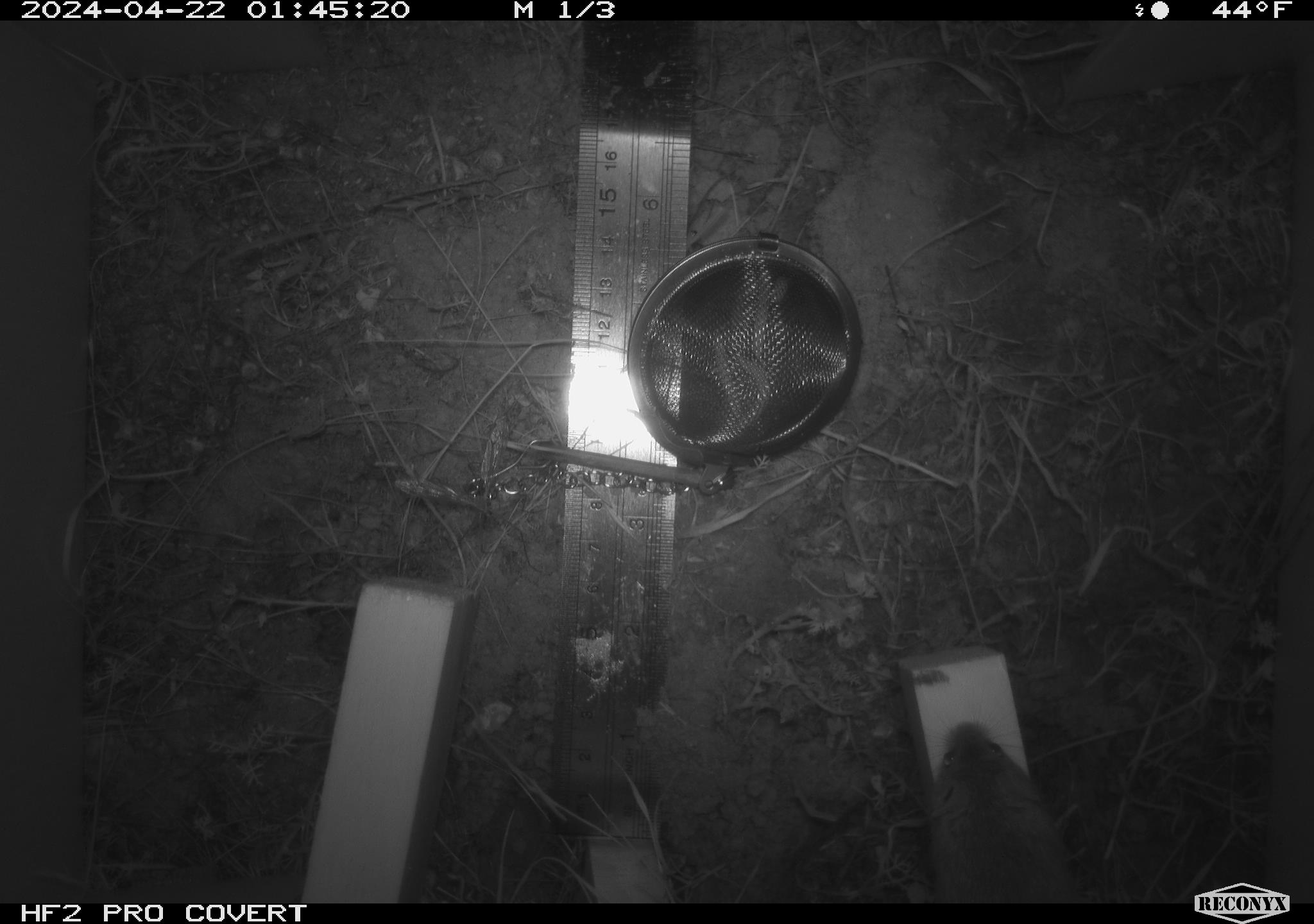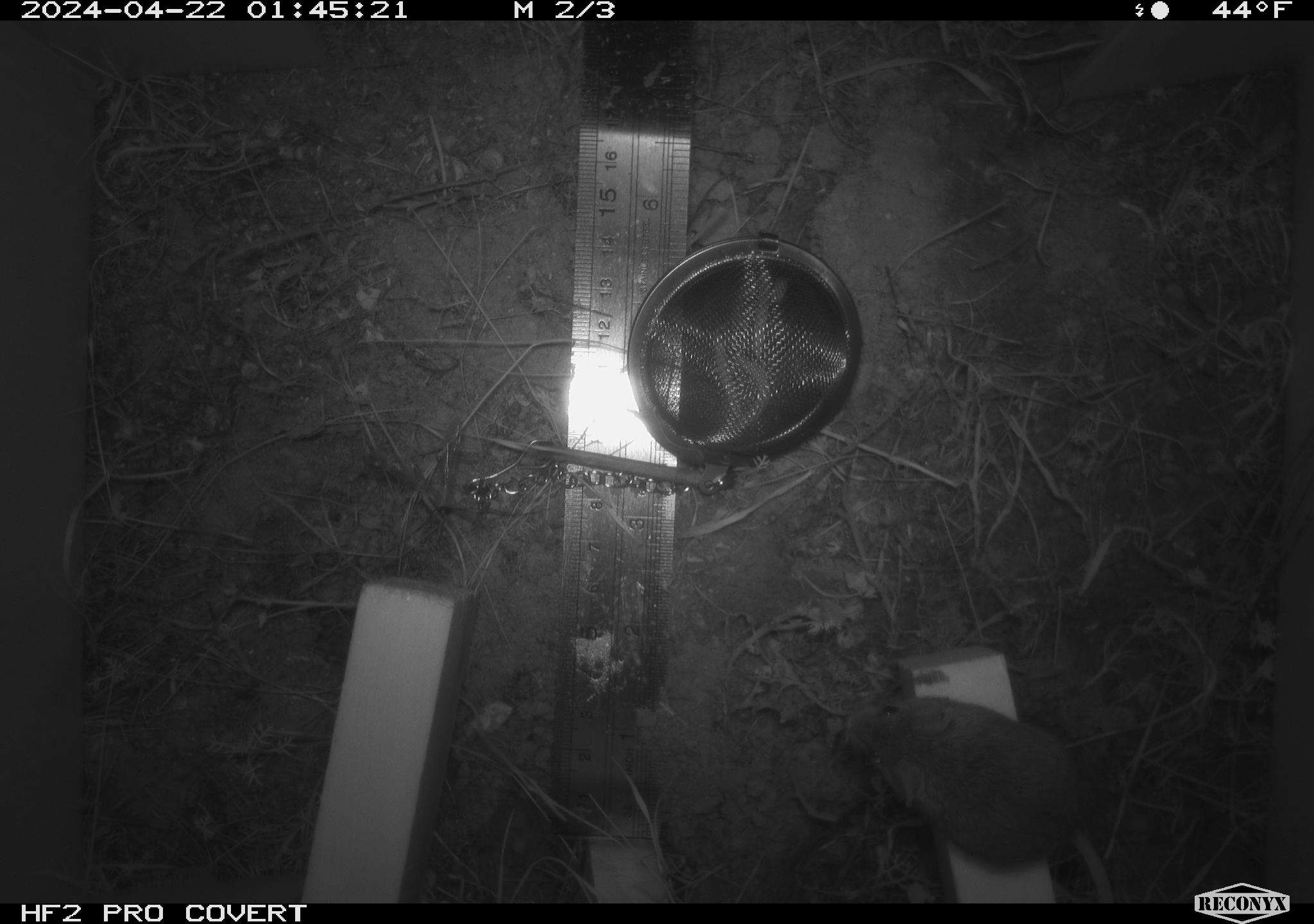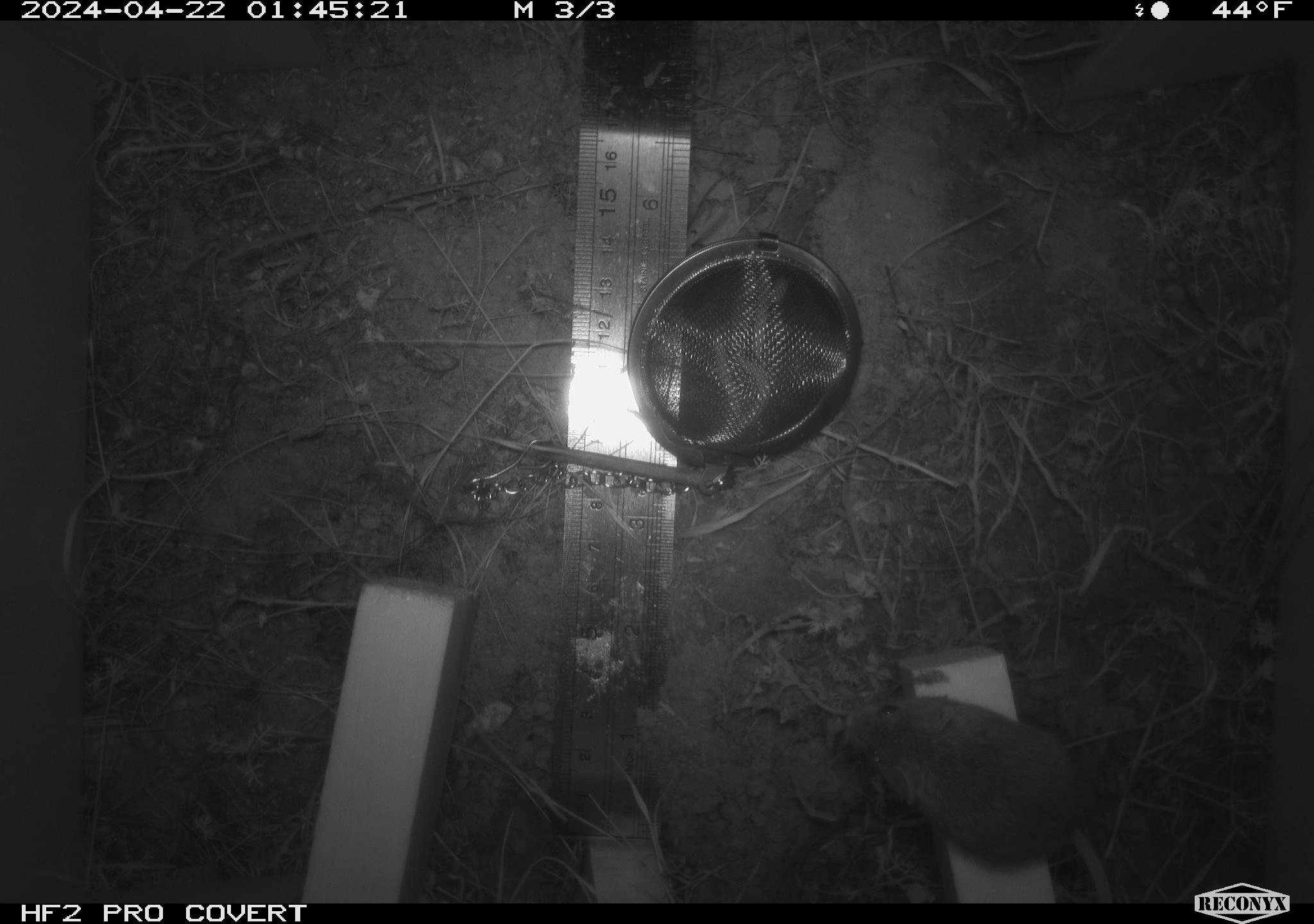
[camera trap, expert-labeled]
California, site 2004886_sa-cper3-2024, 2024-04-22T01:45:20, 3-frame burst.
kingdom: Animalia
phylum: Chordata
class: Mammalia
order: Rodentia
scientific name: Rodentia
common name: rodent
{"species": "rodent (Rodentia)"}